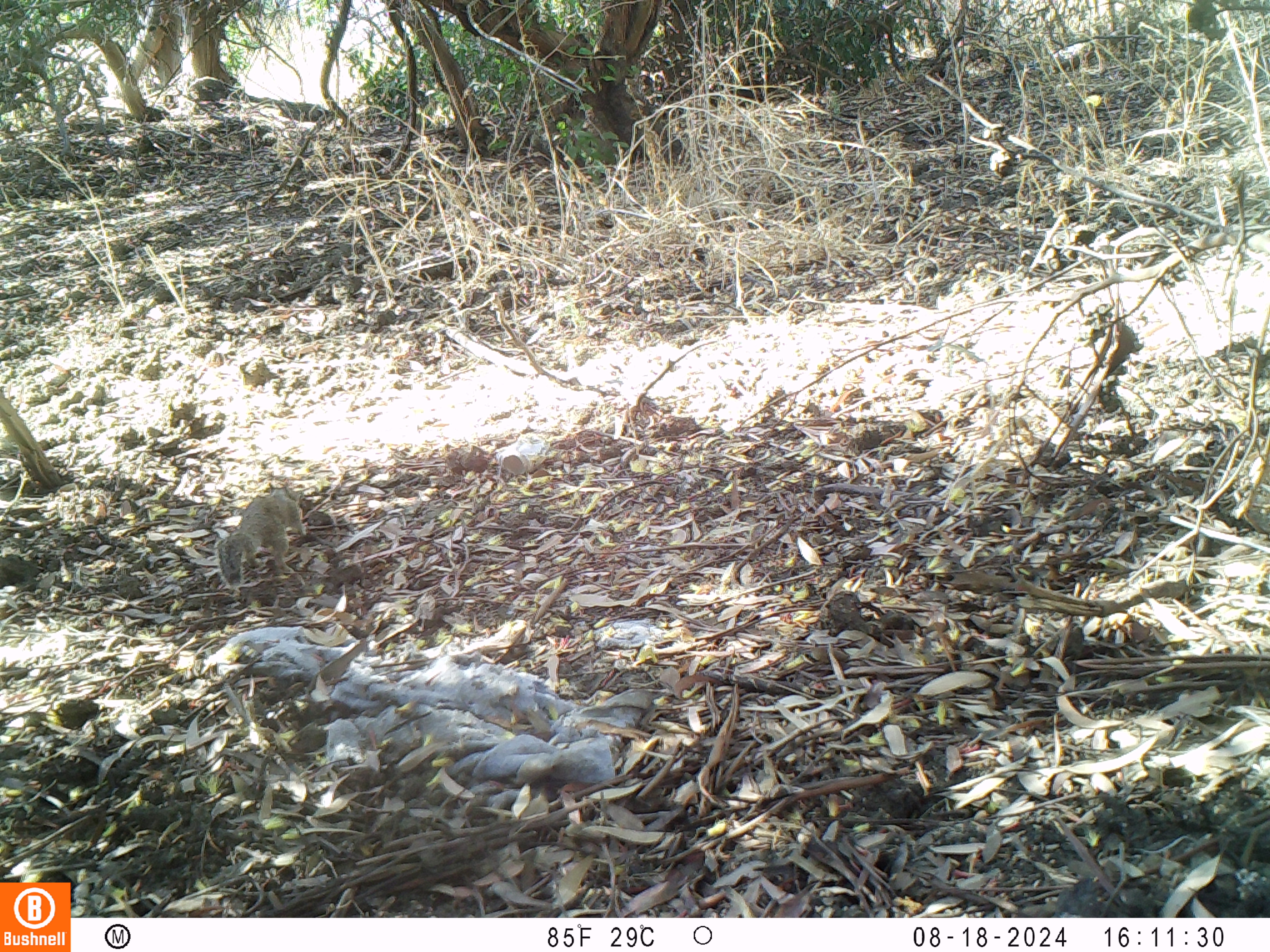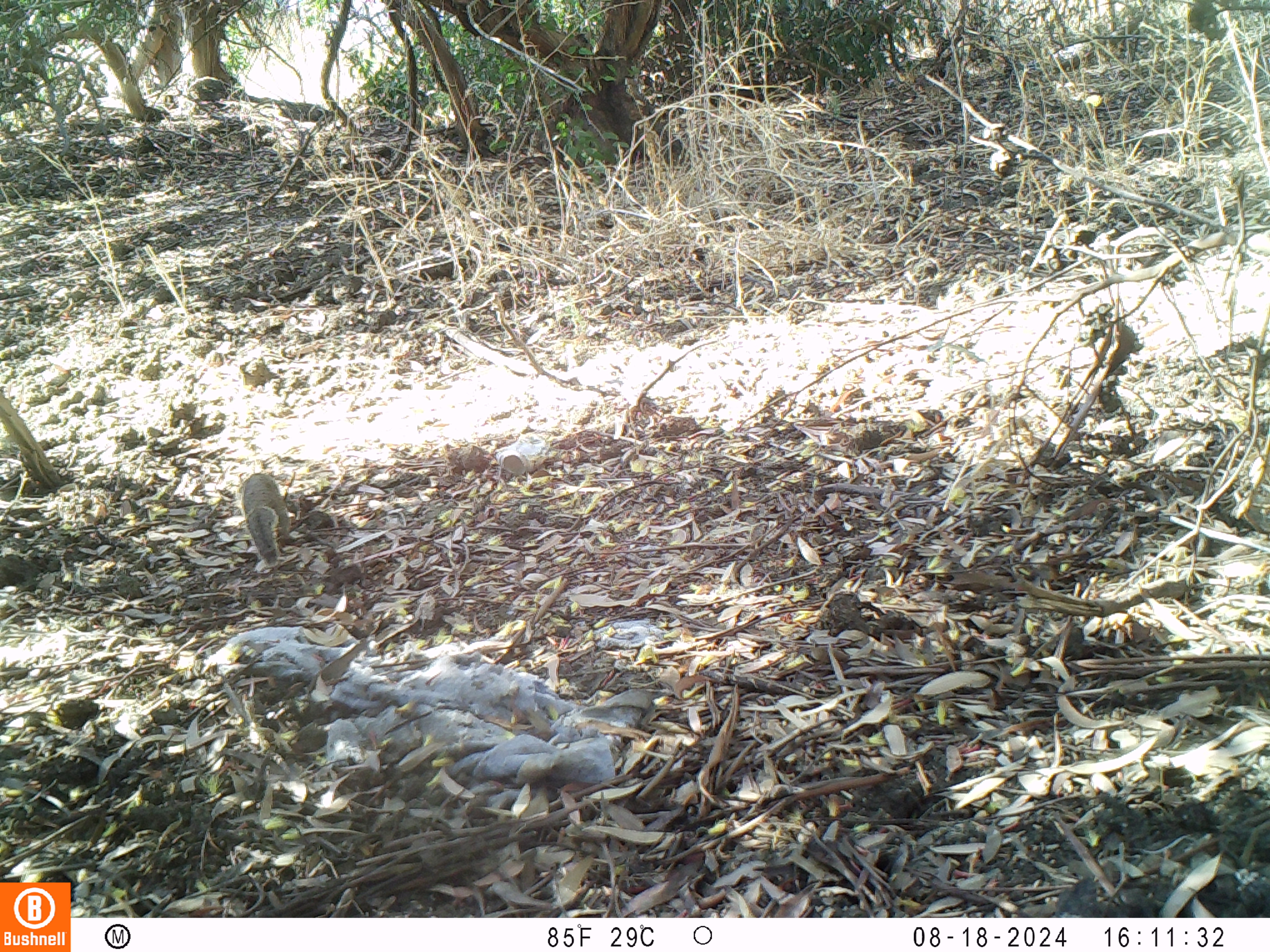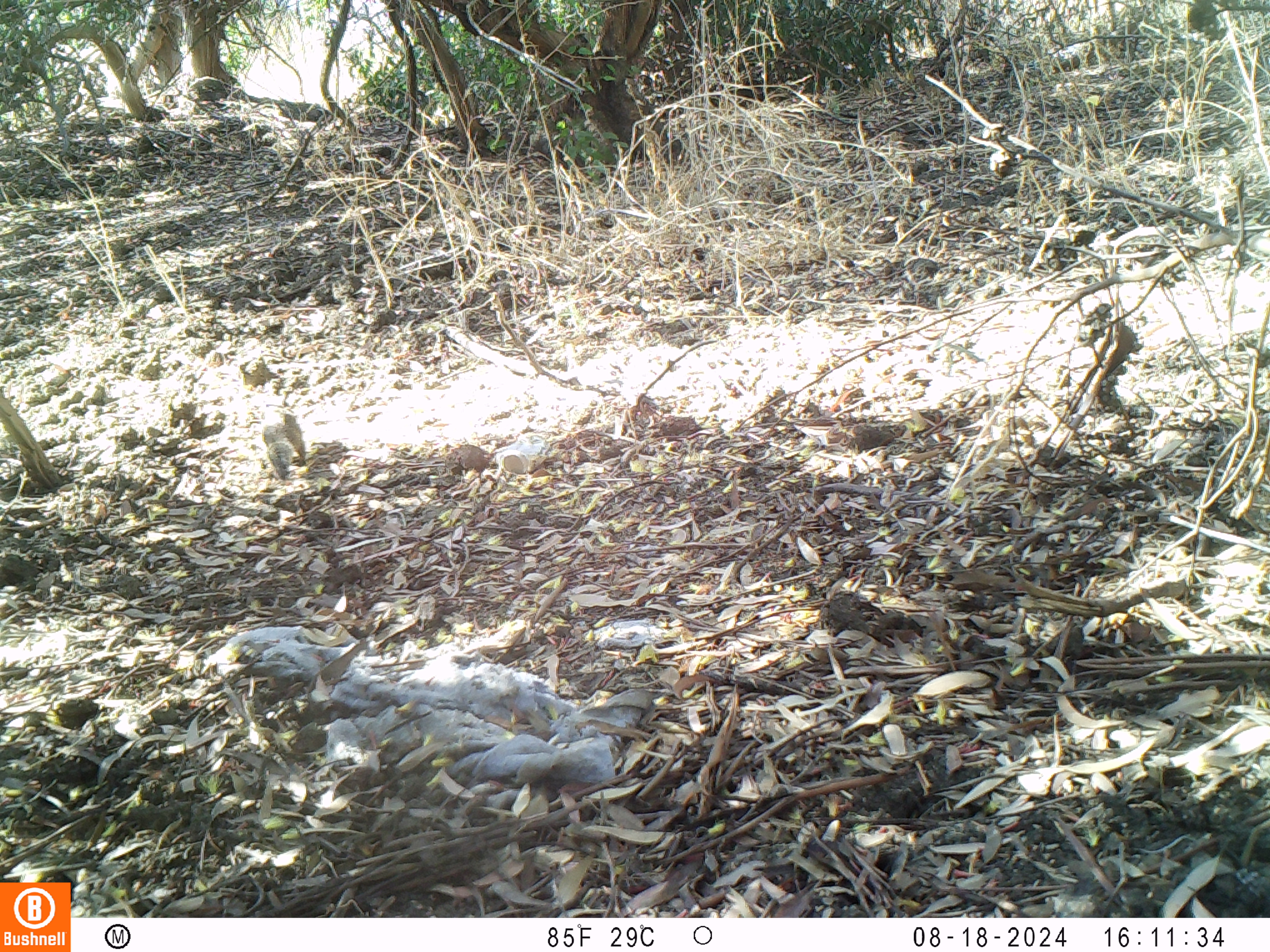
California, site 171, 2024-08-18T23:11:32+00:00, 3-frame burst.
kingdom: Animalia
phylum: Chordata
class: Mammalia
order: Rodentia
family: Sciuridae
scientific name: Sciuridae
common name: squirrel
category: unknown squirrel